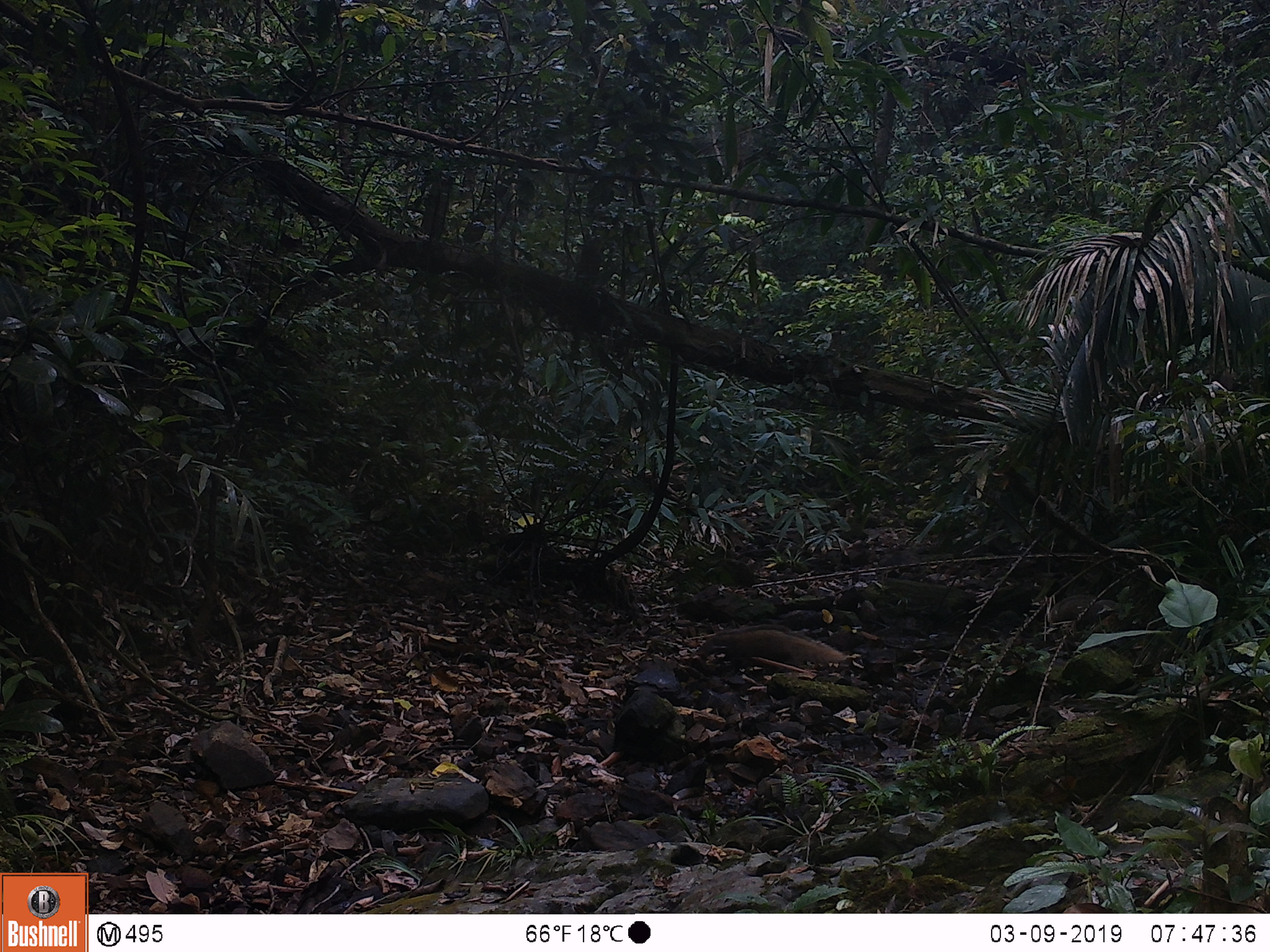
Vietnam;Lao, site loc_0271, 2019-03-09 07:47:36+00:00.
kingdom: Animalia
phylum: Chordata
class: Mammalia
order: Carnivora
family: Herpestidae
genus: Urva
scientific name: Urva urva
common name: crab-eating mongoose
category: crab eating mongoose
Crab eating mongoose (crab-eating mongoose) (Urva urva). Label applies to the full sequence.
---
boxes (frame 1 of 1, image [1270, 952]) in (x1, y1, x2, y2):
crab eating mongoose: (689, 623, 848, 674); (1048, 594, 1117, 631)